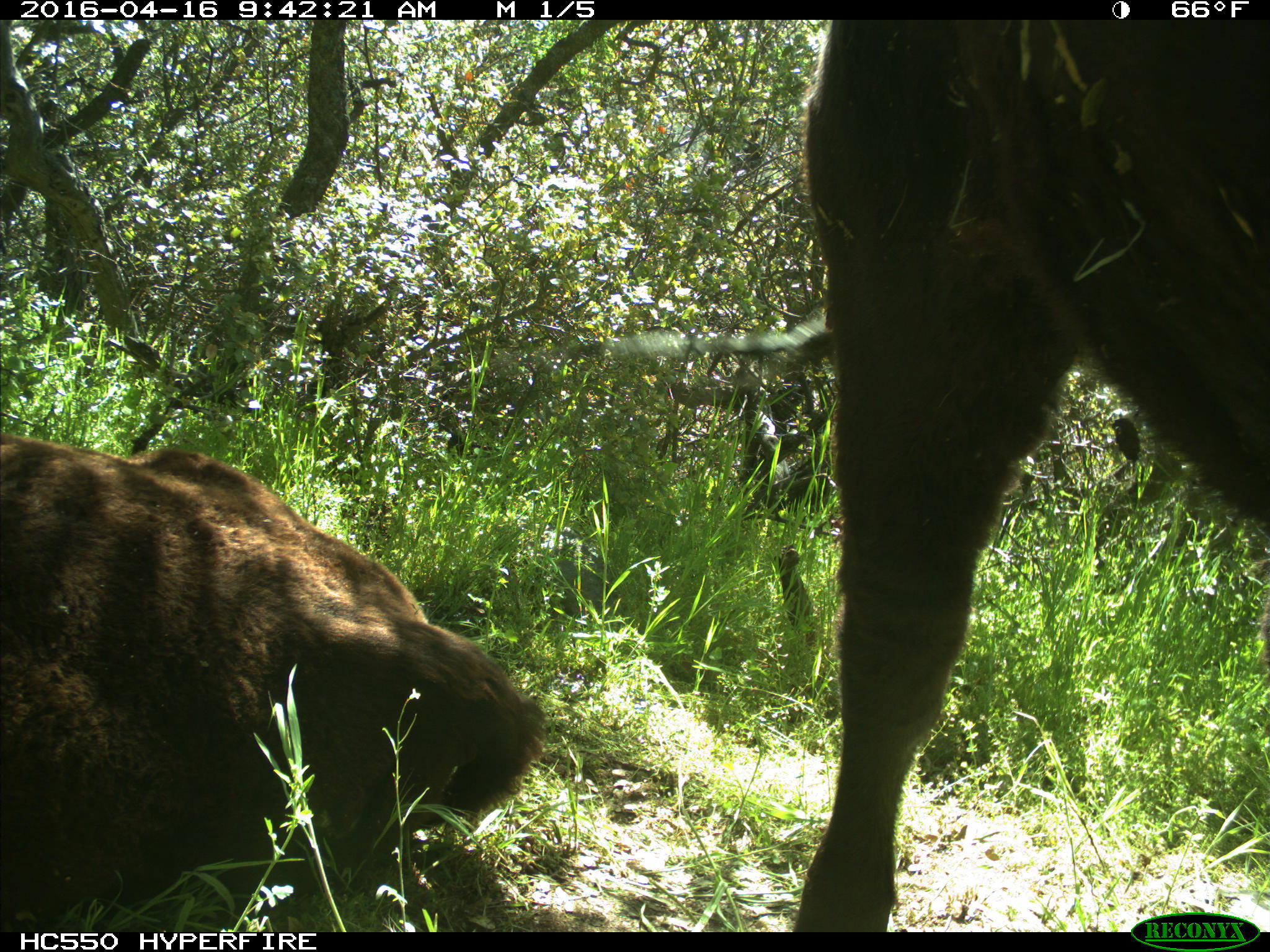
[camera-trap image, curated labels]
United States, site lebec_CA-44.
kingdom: Animalia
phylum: Chordata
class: Mammalia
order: Artiodactyla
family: Bovidae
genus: Bos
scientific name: Bos taurus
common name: domestic cow